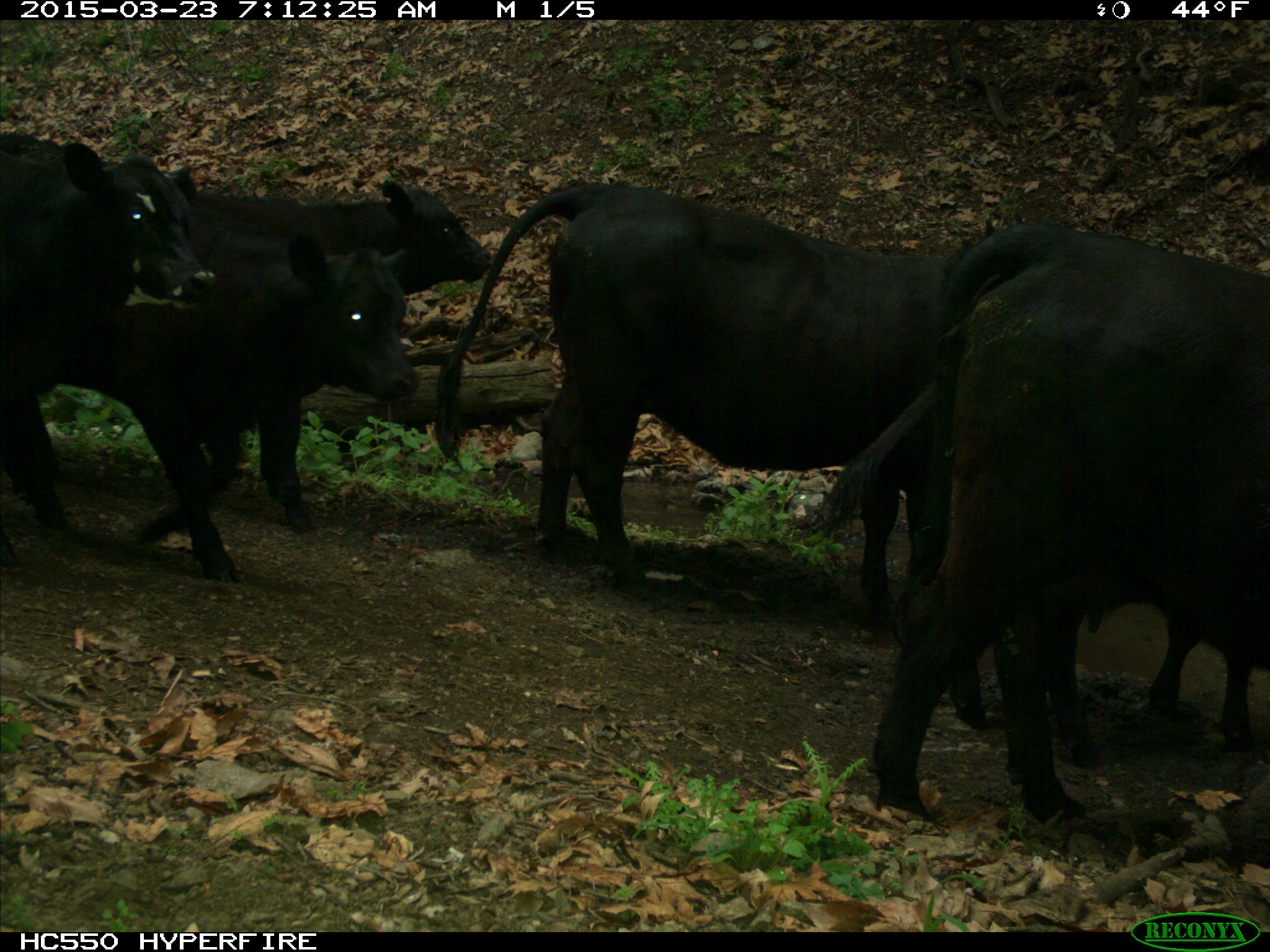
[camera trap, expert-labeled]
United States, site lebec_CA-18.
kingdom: Animalia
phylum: Chordata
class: Mammalia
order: Artiodactyla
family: Bovidae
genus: Bos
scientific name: Bos taurus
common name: domestic cow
Bos taurus (domestic cow).